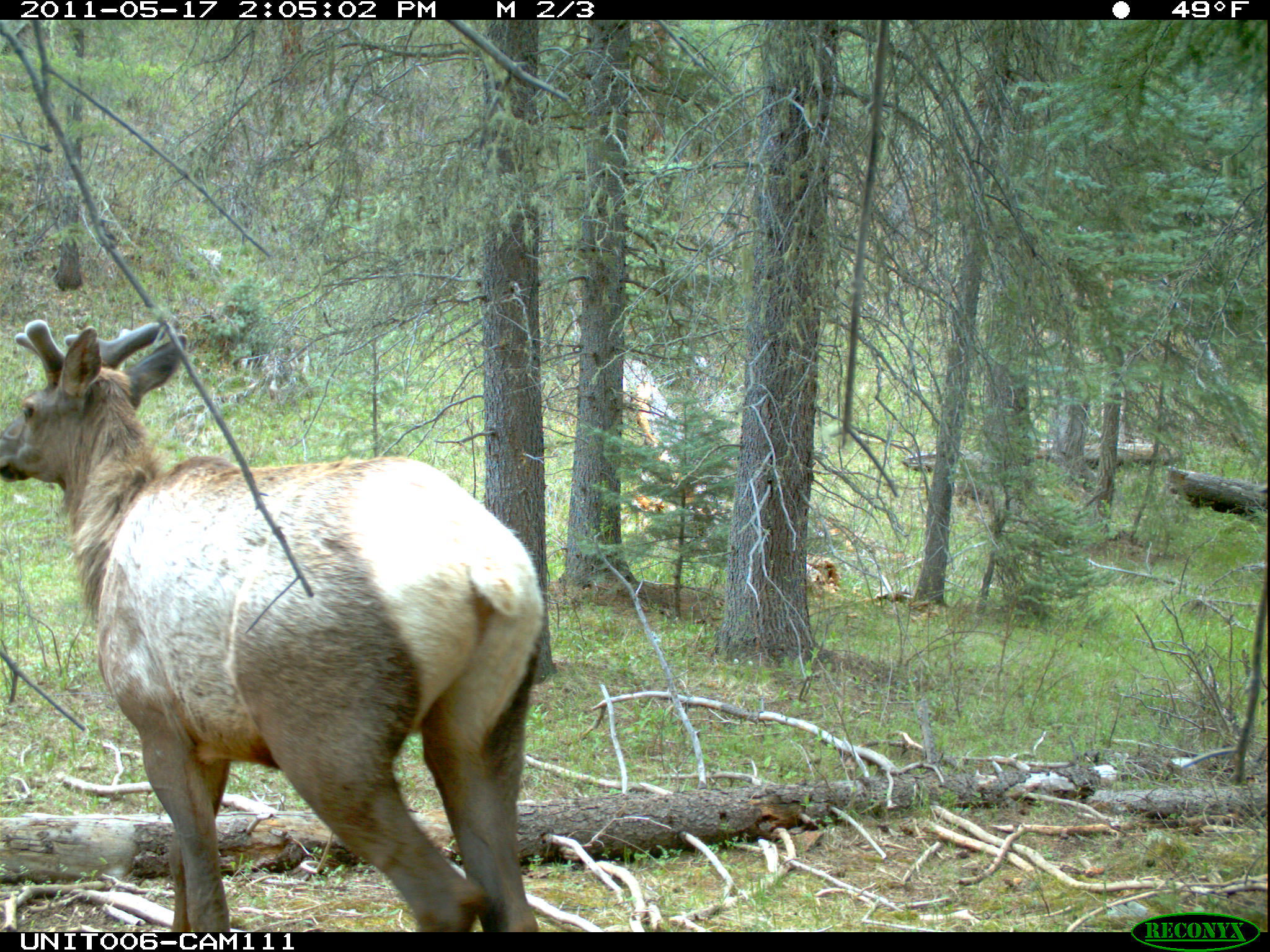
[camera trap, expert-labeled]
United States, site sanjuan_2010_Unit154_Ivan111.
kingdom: Animalia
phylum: Chordata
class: Mammalia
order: Artiodactyla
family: Cervidae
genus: Cervus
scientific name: Cervus elaphus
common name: red deer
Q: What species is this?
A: Cervus elaphus (red deer).